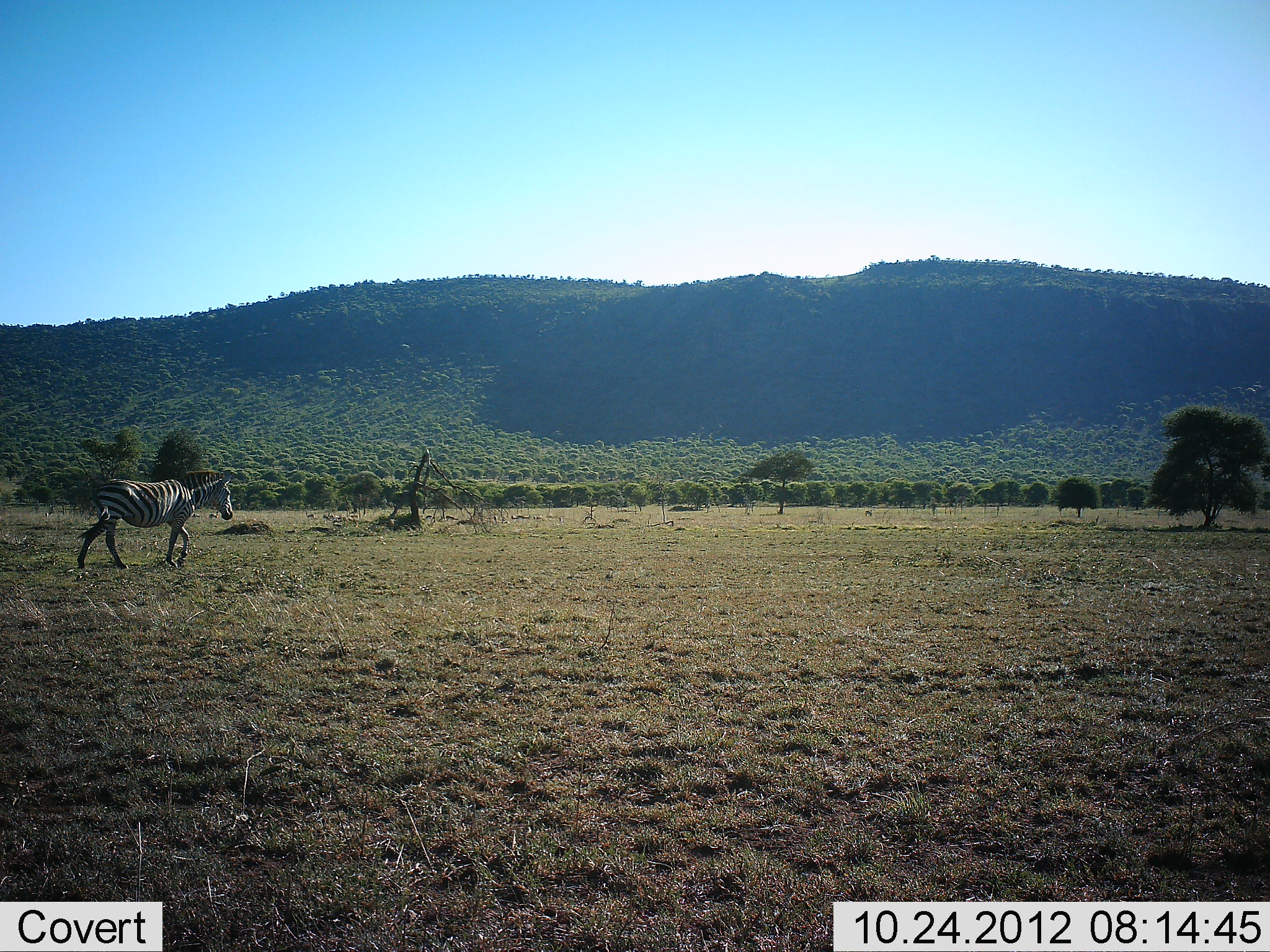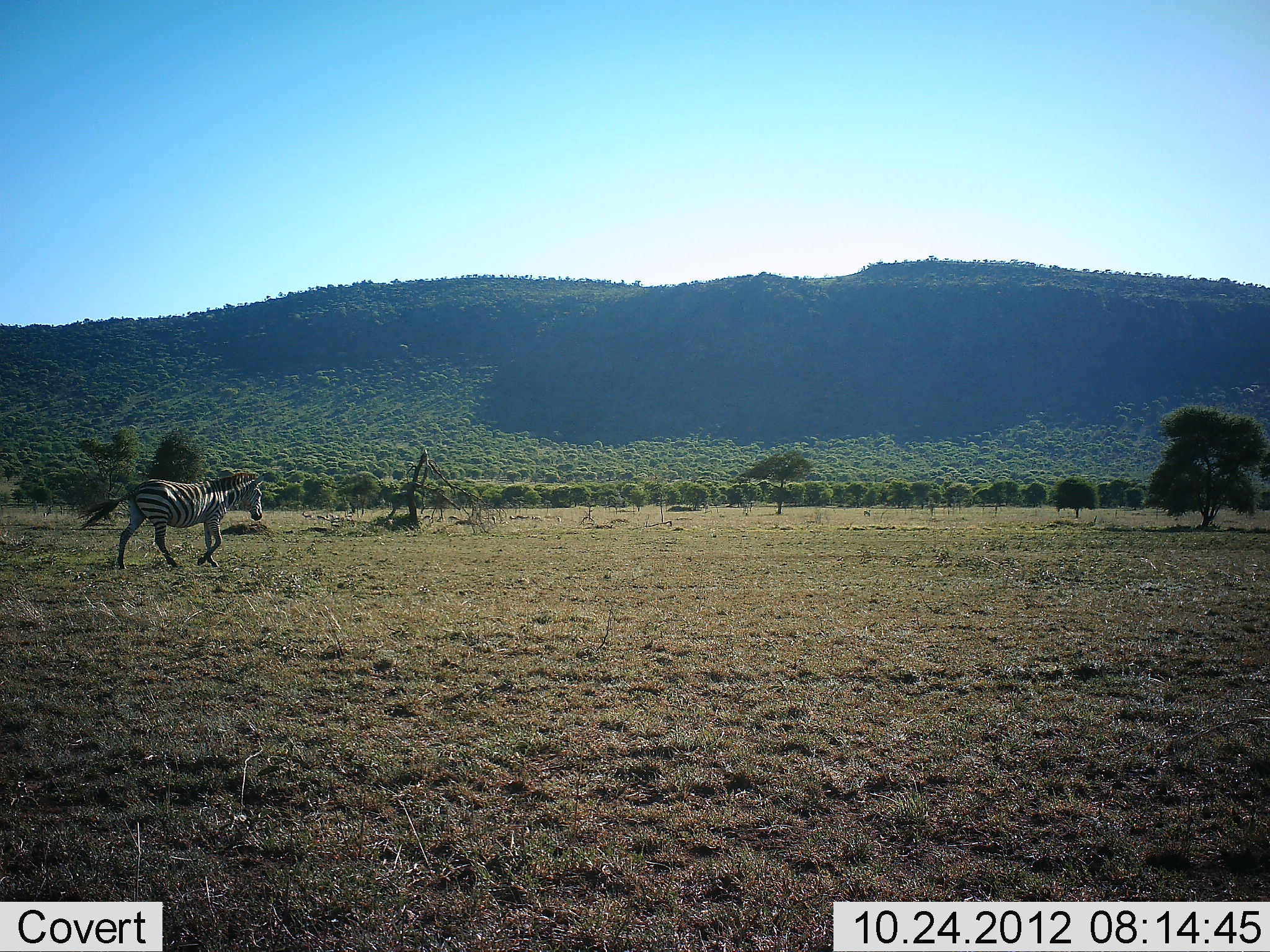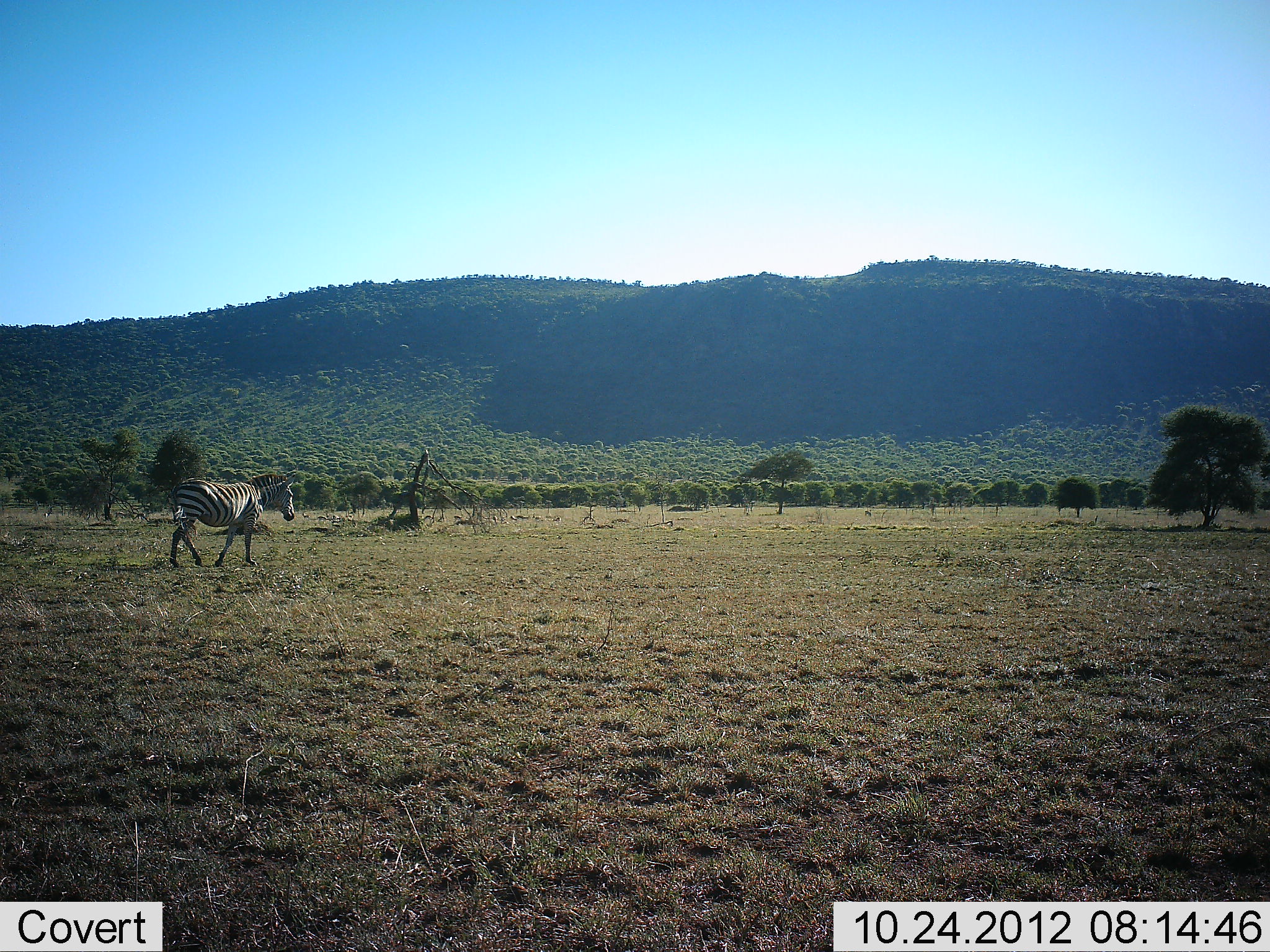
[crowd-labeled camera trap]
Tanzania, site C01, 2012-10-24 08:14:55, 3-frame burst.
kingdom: Animalia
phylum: Chordata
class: Mammalia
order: Perissodactyla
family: Equidae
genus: Equus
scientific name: Equus quagga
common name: plains zebra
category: zebra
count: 1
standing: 0%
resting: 0%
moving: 100%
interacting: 0%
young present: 0%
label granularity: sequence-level